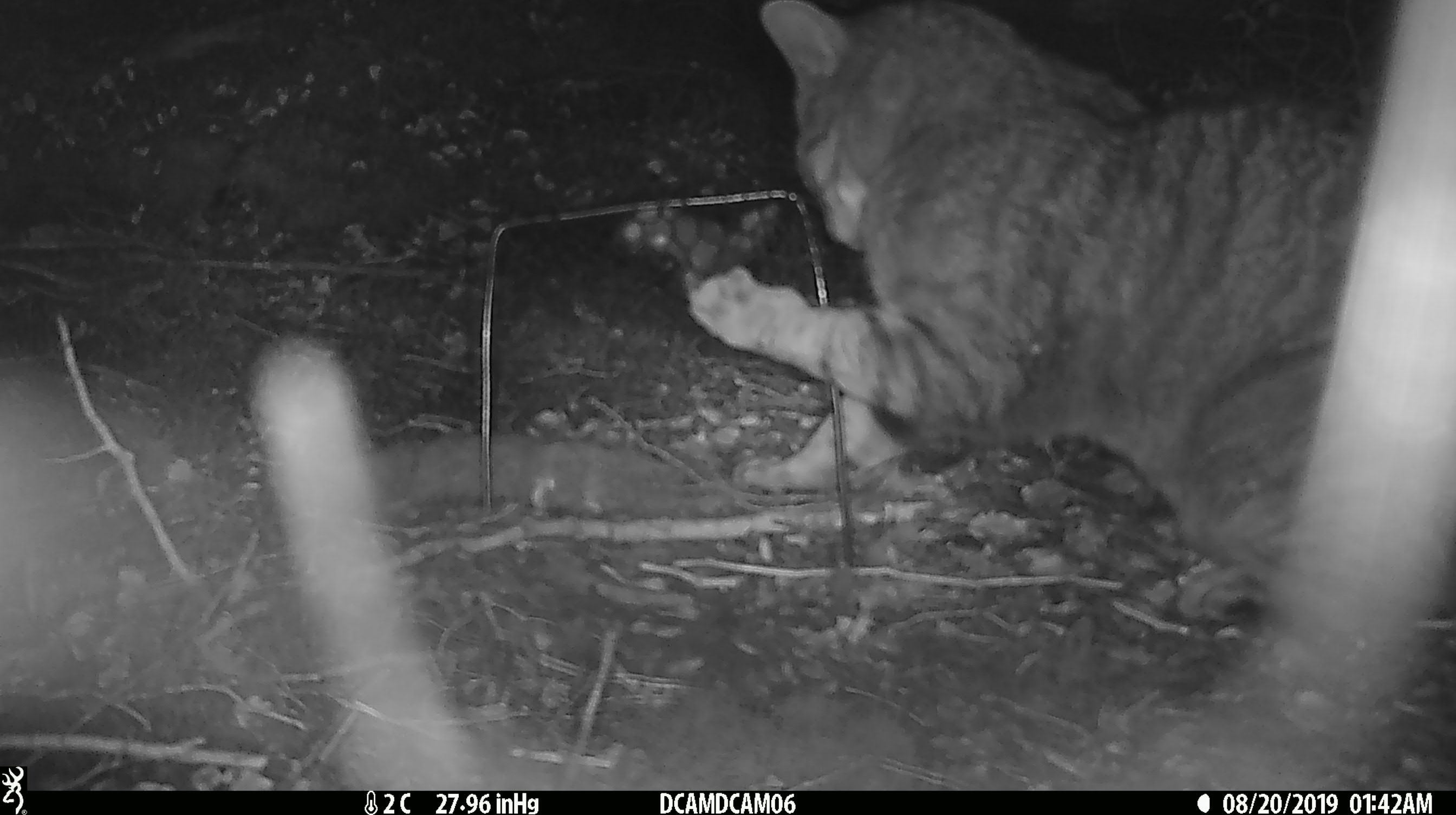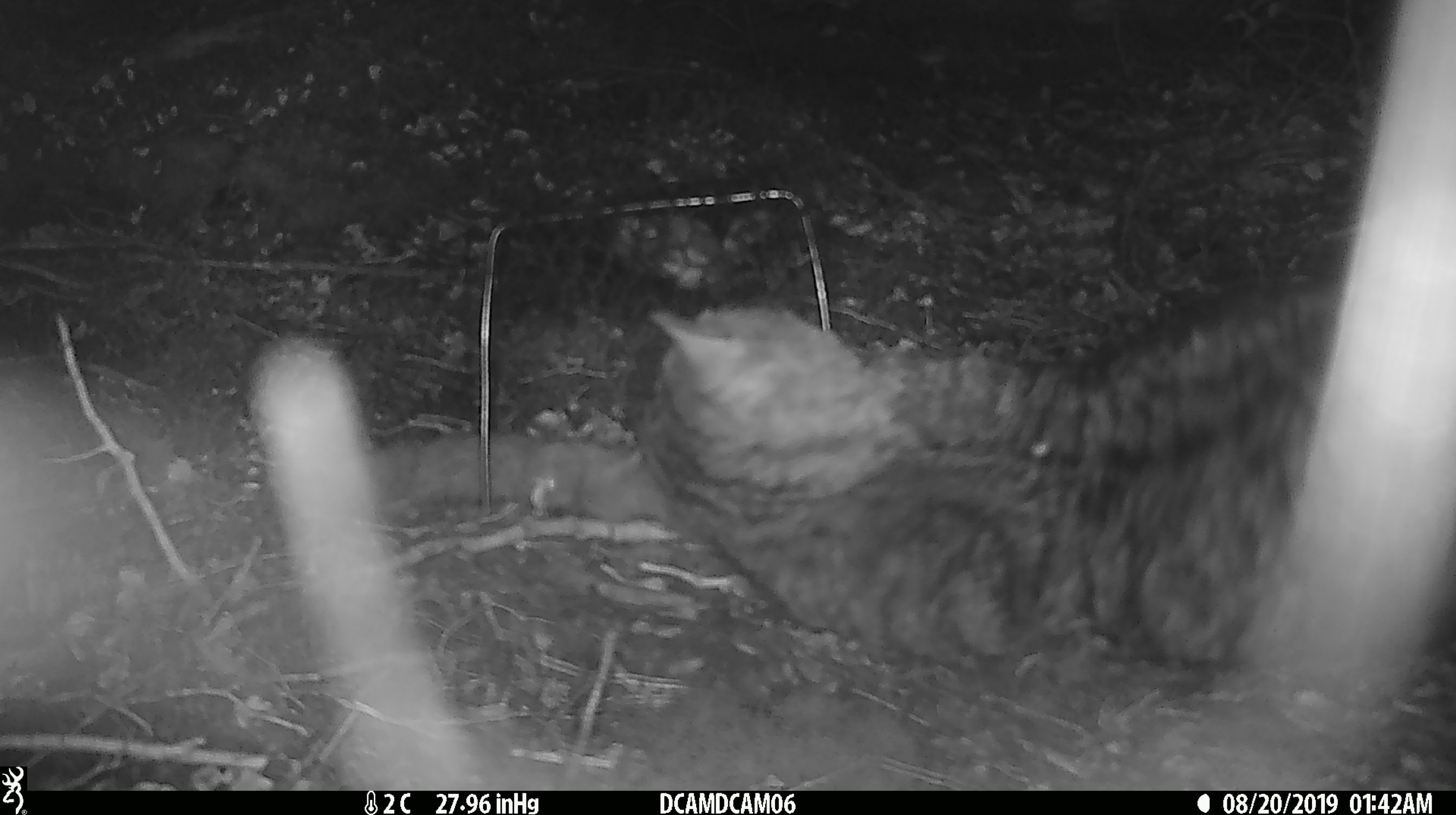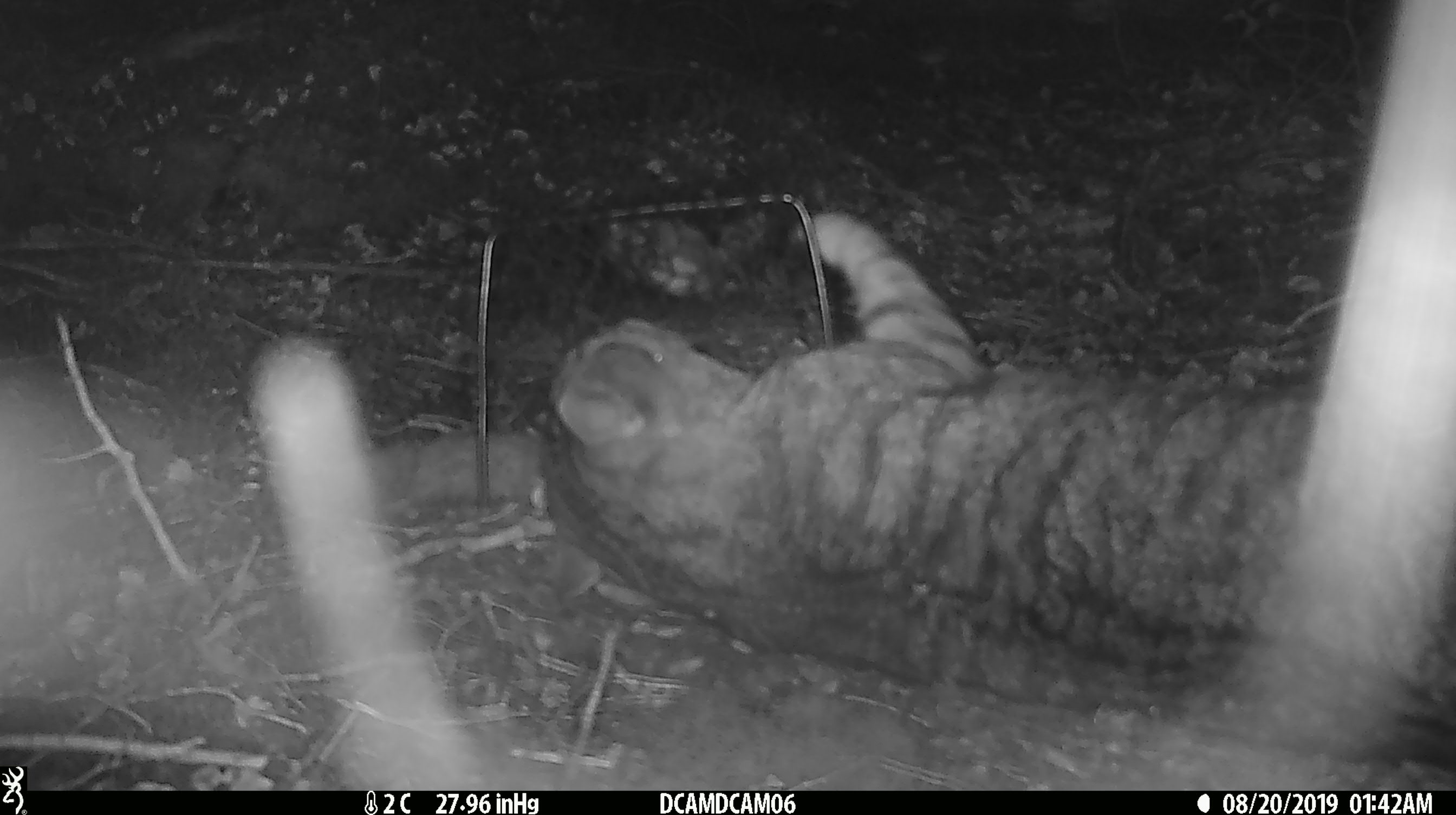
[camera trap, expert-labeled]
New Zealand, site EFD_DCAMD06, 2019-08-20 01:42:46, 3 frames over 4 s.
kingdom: Animalia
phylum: Chordata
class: Mammalia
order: Carnivora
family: Felidae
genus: Felis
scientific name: Felis catus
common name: domestic cat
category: cat